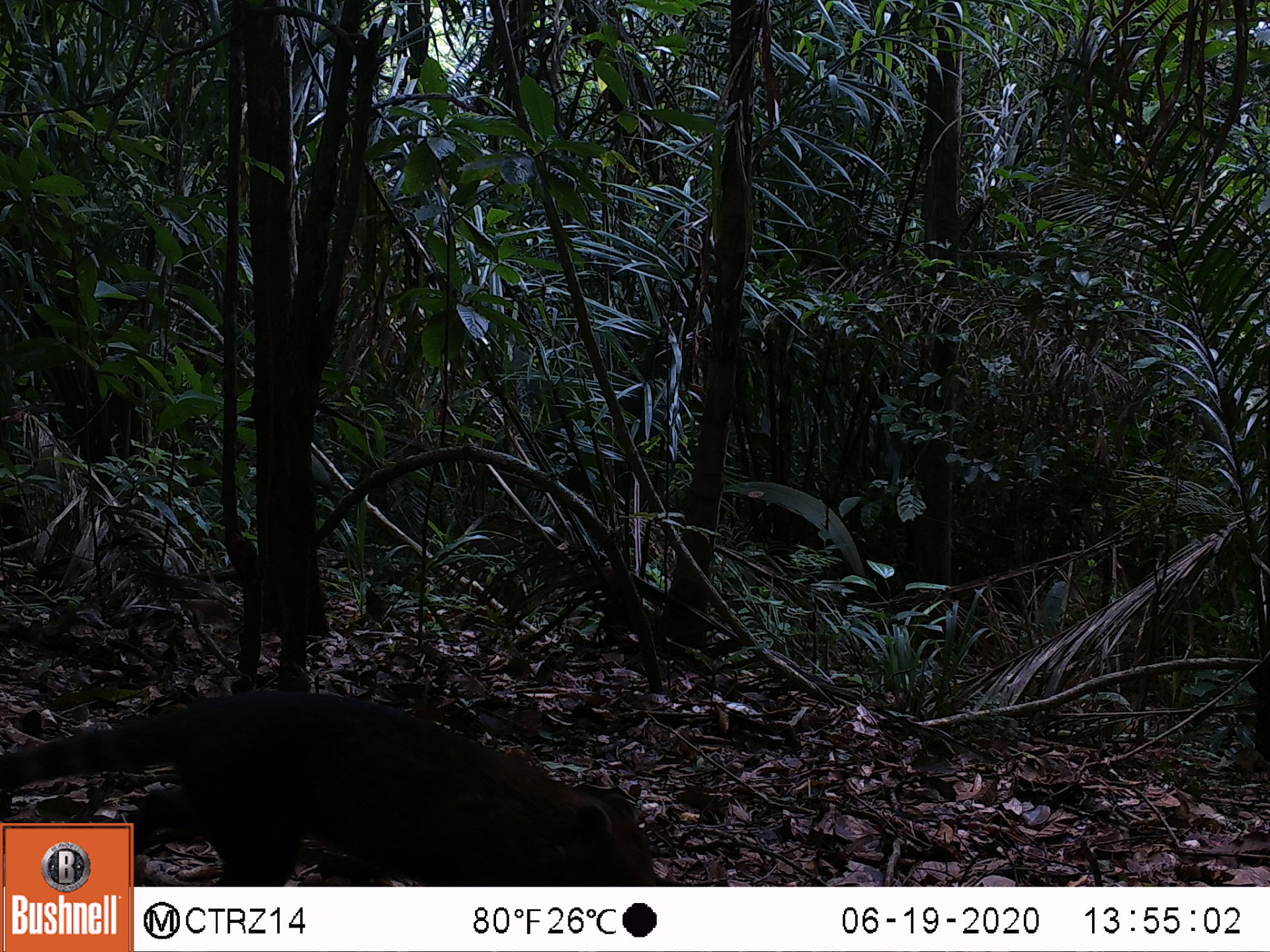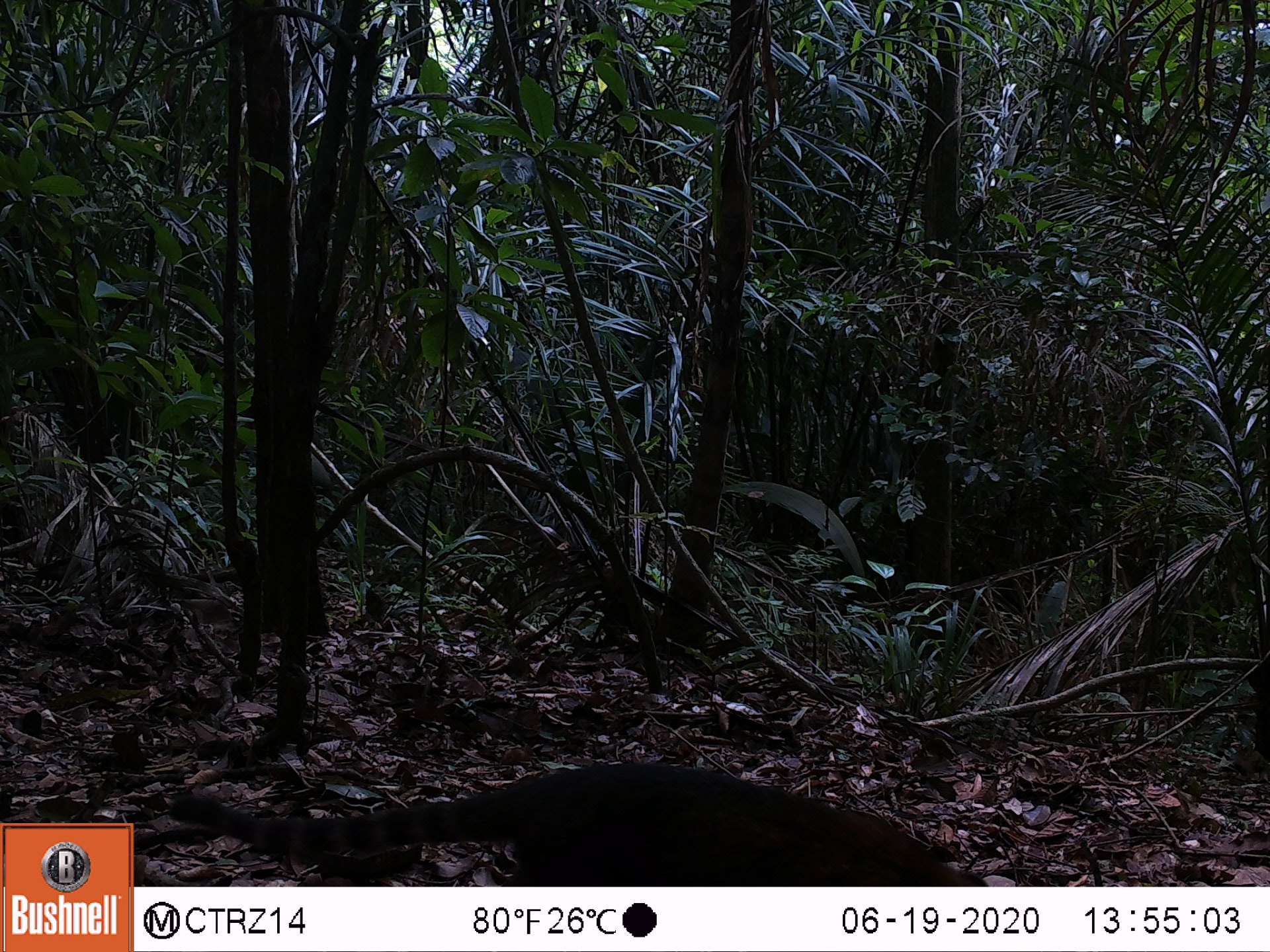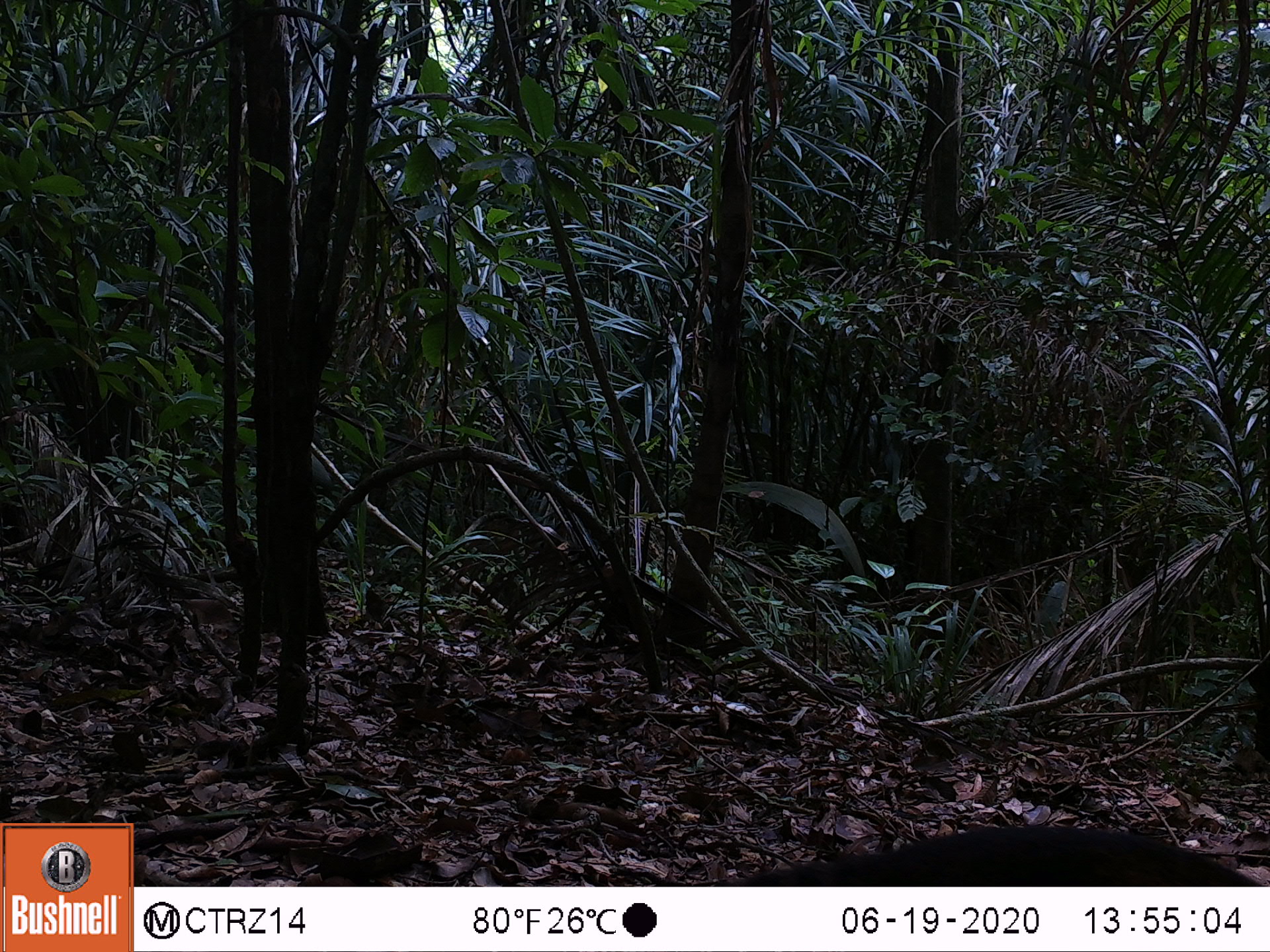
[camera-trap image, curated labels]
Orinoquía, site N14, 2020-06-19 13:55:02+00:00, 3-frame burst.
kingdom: Animalia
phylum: Chordata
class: Mammalia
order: Carnivora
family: Procyonidae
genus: Nasua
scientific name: Nasua nasua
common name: south american coati